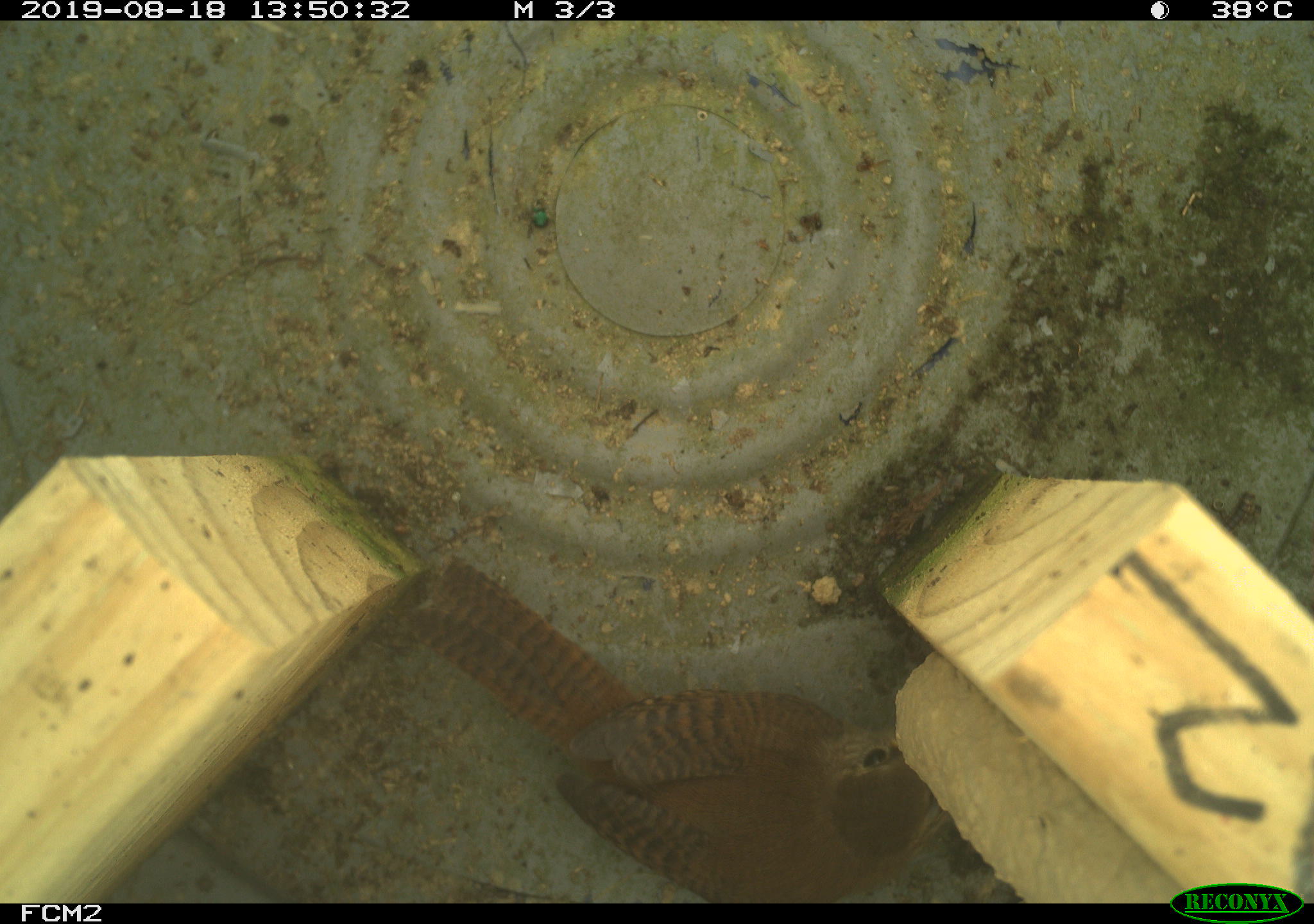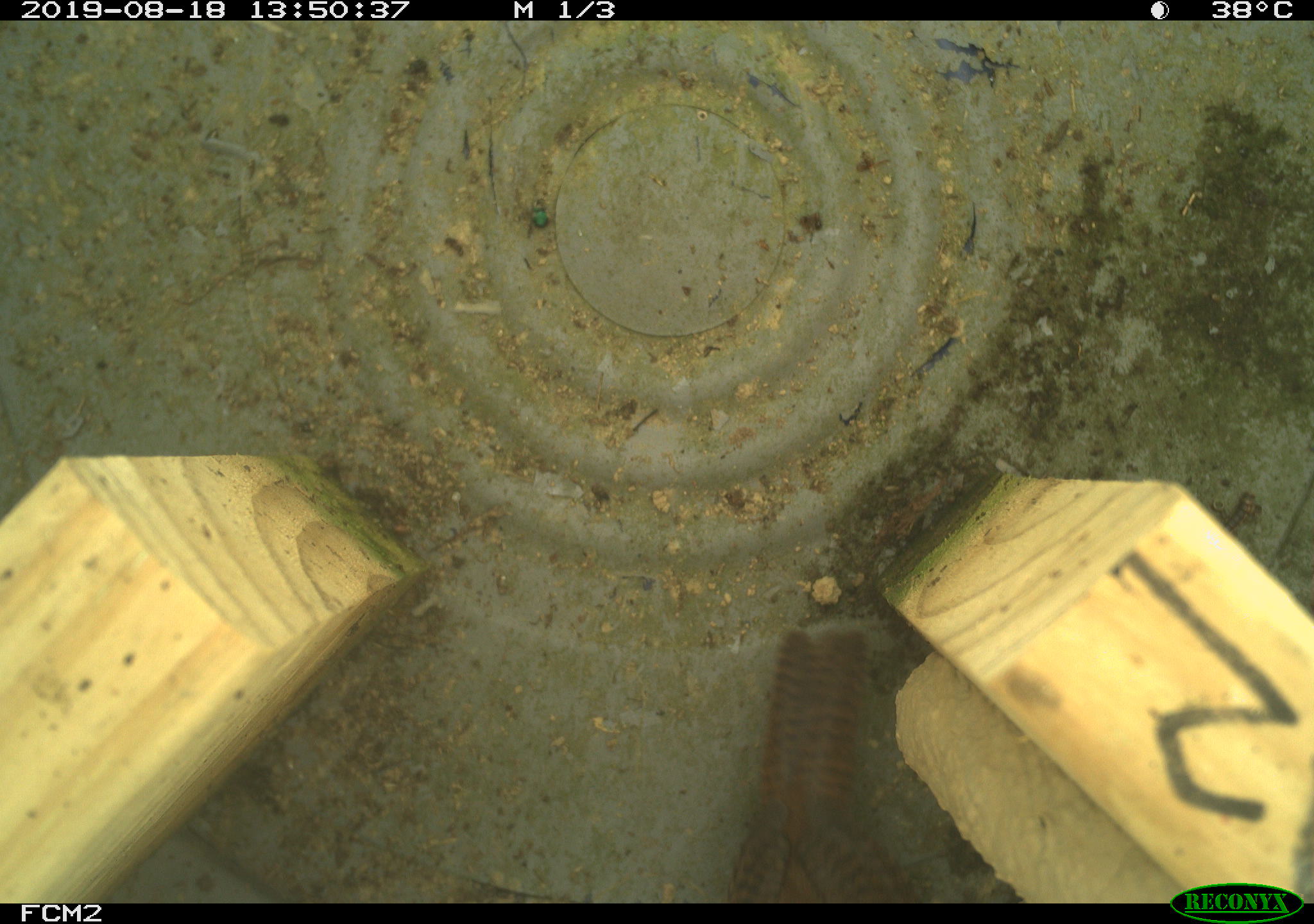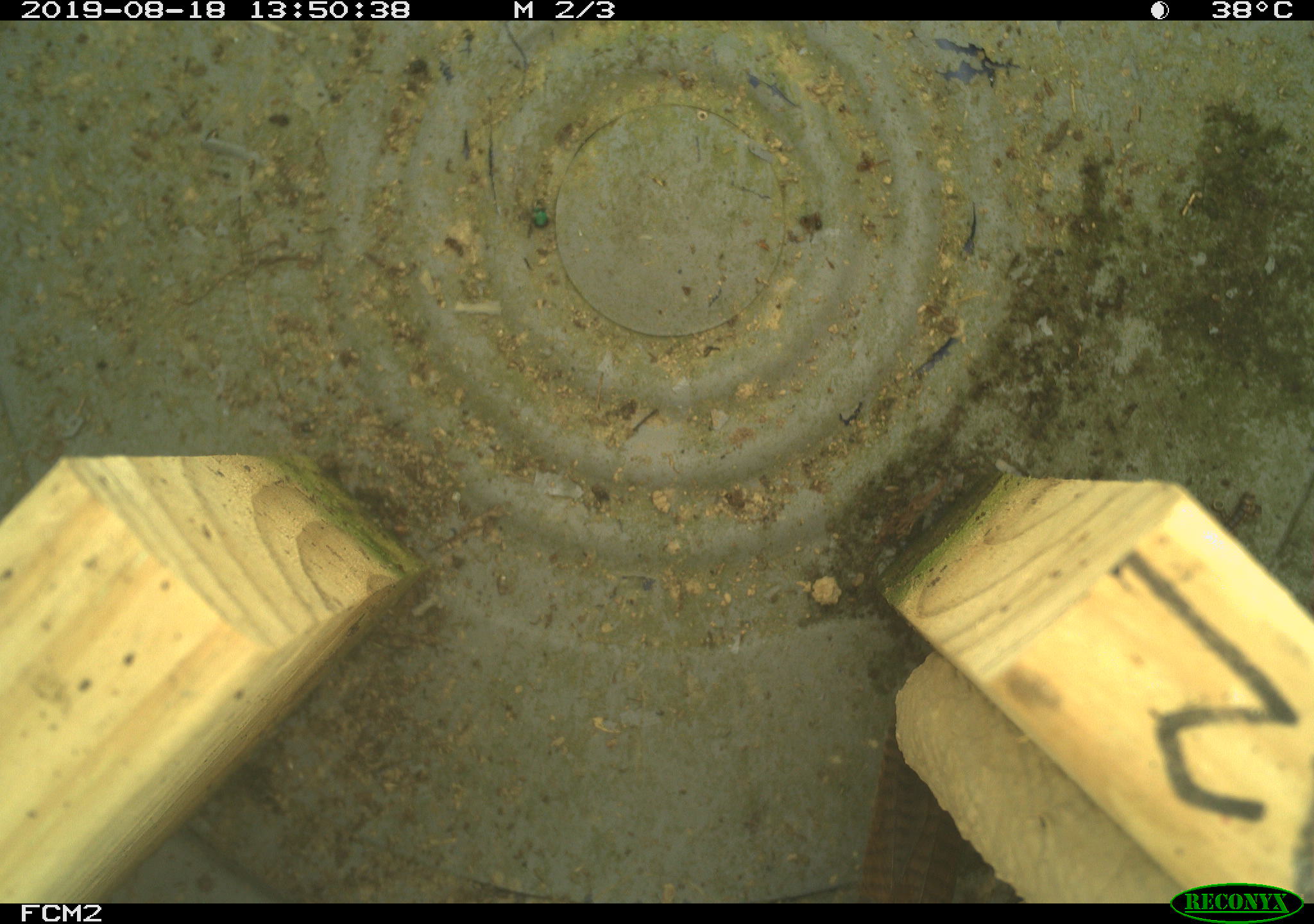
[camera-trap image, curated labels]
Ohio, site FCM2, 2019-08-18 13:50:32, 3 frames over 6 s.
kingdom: Animalia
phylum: Chordata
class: Aves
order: Passeriformes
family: Troglodytidae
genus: Troglodytes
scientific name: Troglodytes aedon aedon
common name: northern house wren